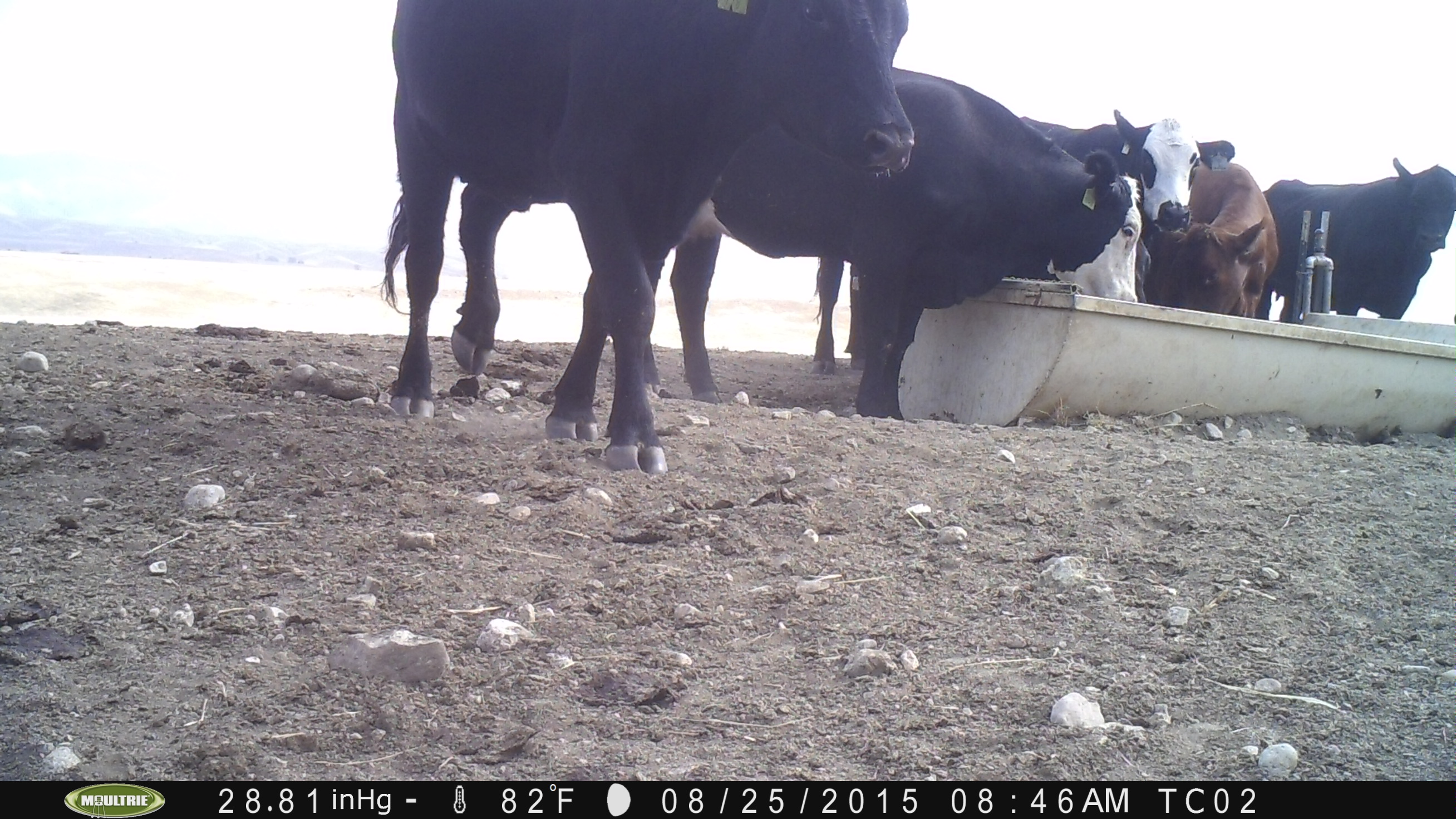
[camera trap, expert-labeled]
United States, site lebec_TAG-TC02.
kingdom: Animalia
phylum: Chordata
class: Mammalia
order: Artiodactyla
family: Bovidae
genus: Bos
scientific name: Bos taurus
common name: domestic cow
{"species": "Bos taurus (domestic cow)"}